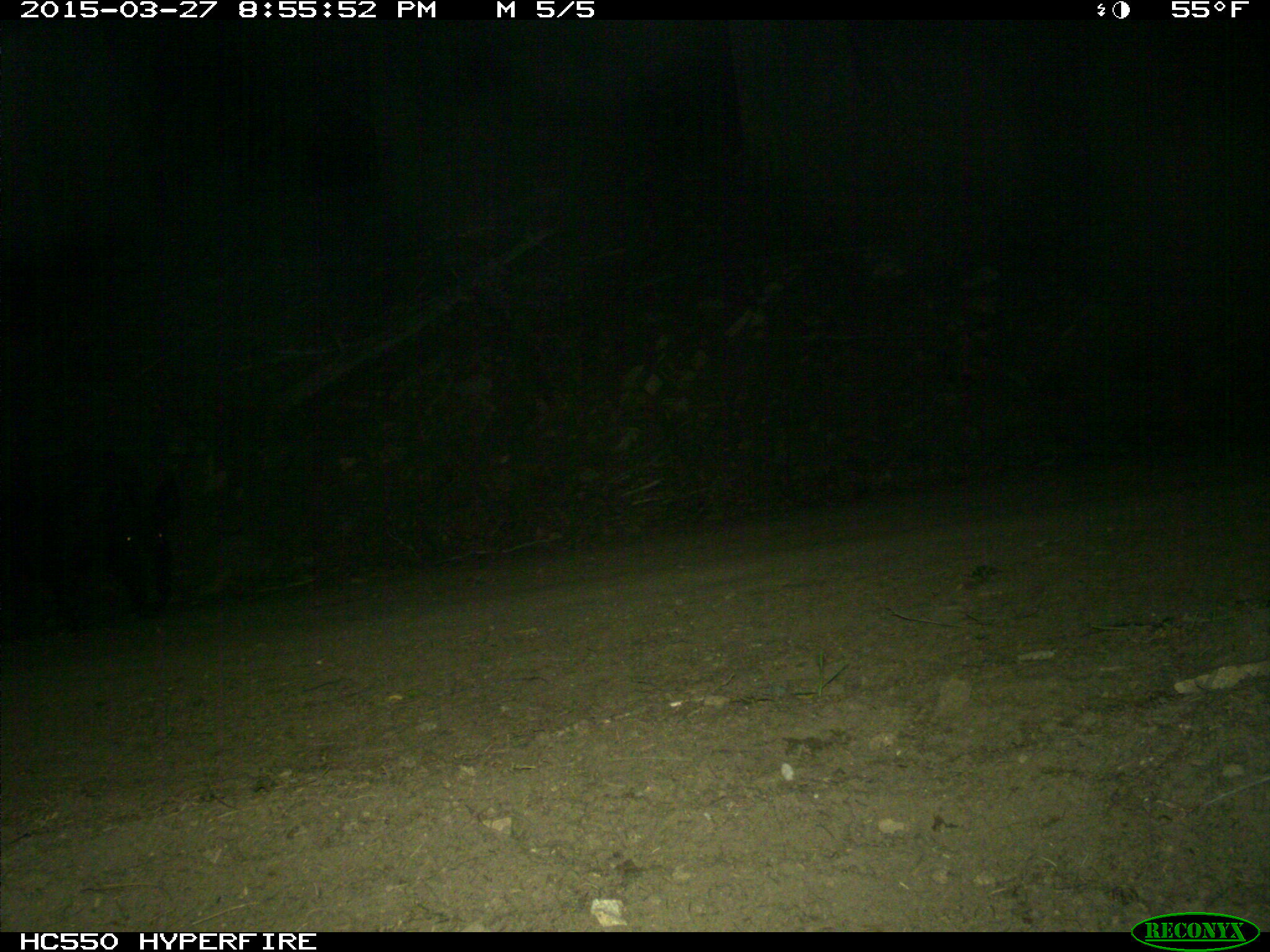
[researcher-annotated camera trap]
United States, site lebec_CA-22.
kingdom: Animalia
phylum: Chordata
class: Mammalia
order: Artiodactyla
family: Suidae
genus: Sus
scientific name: Sus scrofa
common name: wild boar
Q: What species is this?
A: Sus scrofa (wild boar).